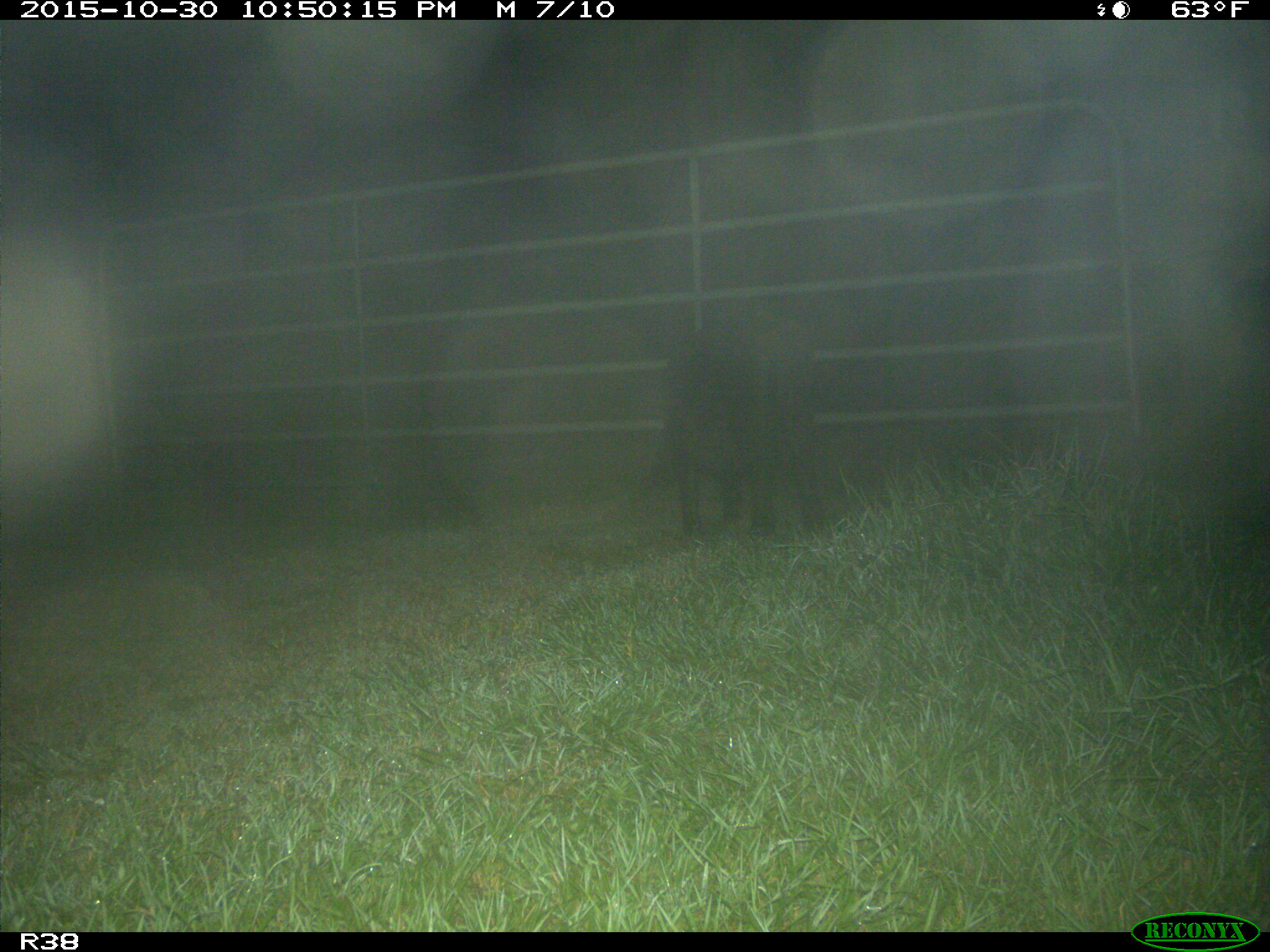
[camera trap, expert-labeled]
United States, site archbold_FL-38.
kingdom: Animalia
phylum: Chordata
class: Mammalia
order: Artiodactyla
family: Suidae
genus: Sus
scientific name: Sus scrofa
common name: wild boar